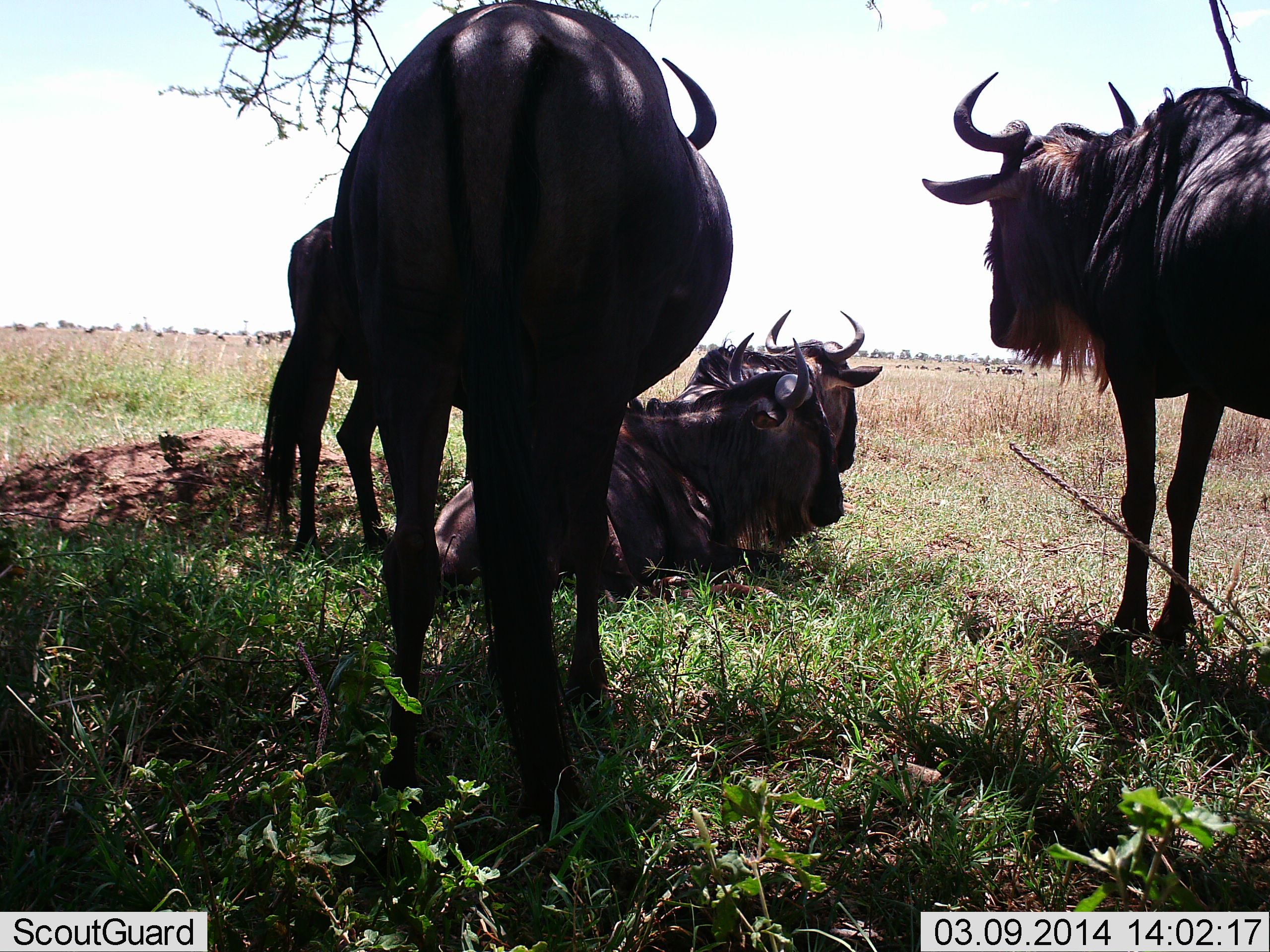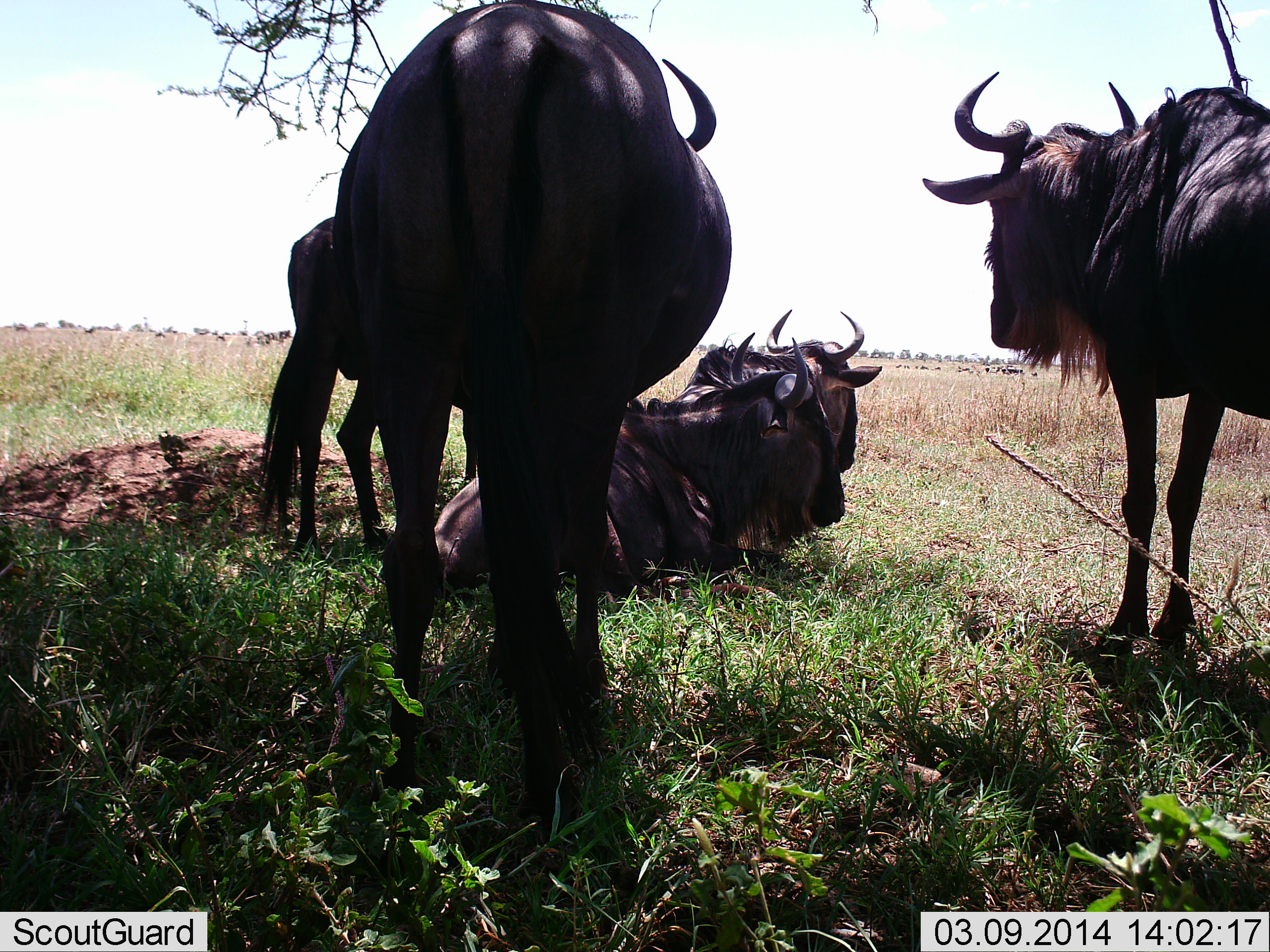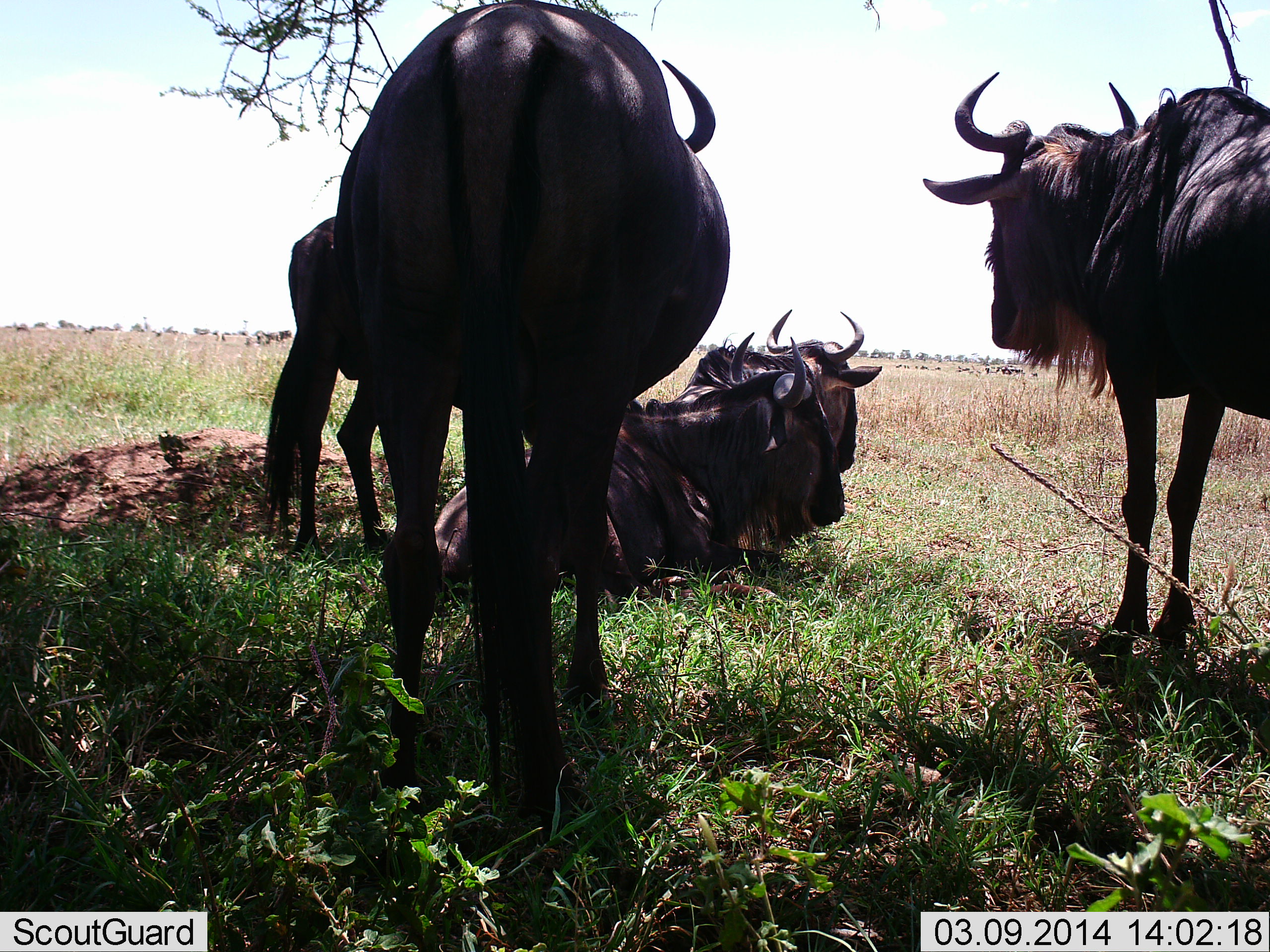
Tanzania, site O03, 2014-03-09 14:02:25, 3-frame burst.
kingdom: Animalia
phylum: Chordata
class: Mammalia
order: Artiodactyla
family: Bovidae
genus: Connochaetes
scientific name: Connochaetes taurinus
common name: blue wildebeest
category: wildebeest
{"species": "wildebeest (blue wildebeest) (Connochaetes taurinus)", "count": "5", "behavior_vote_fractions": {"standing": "80%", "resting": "100%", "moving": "0%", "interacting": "0%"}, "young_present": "0%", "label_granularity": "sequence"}